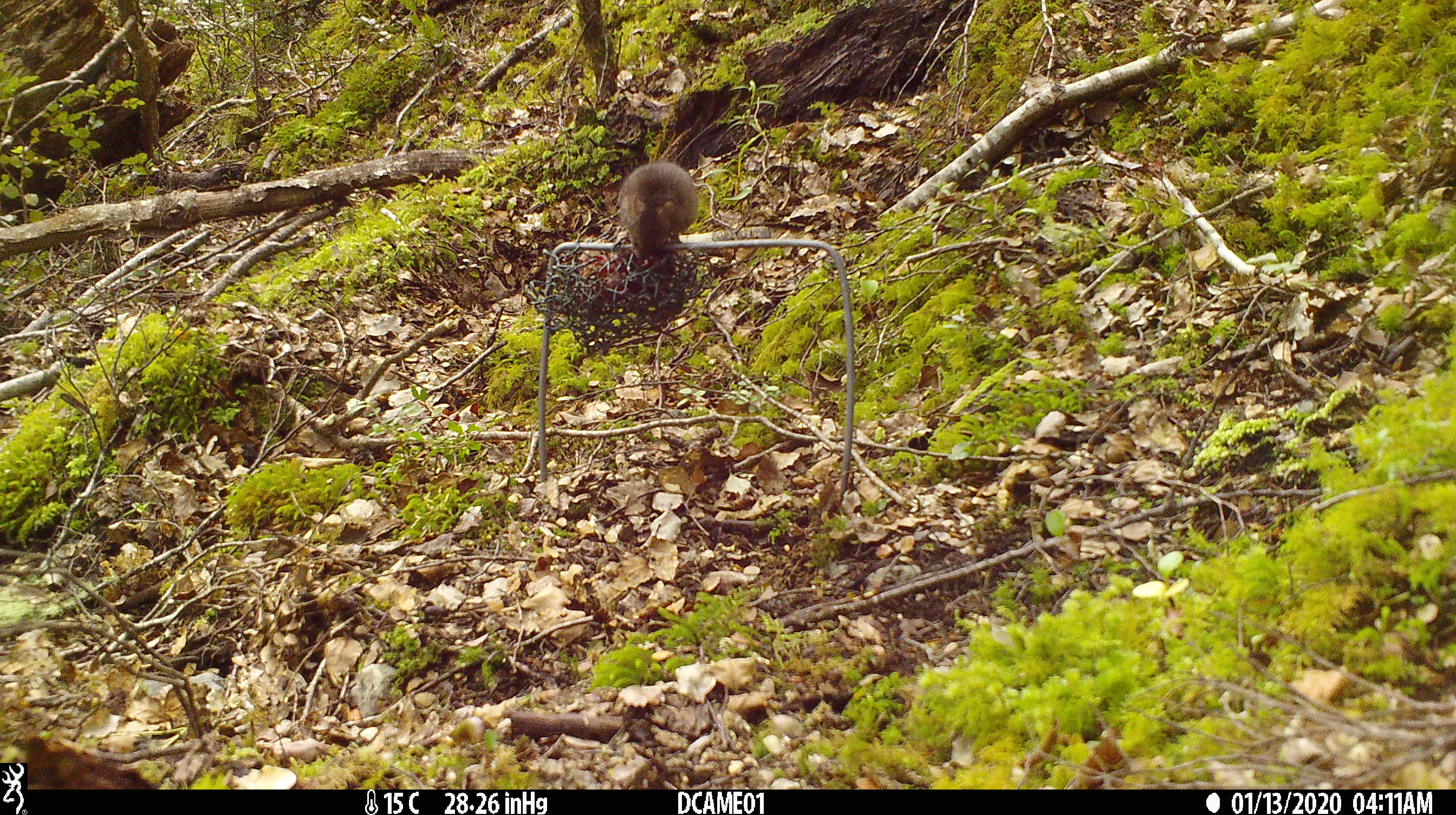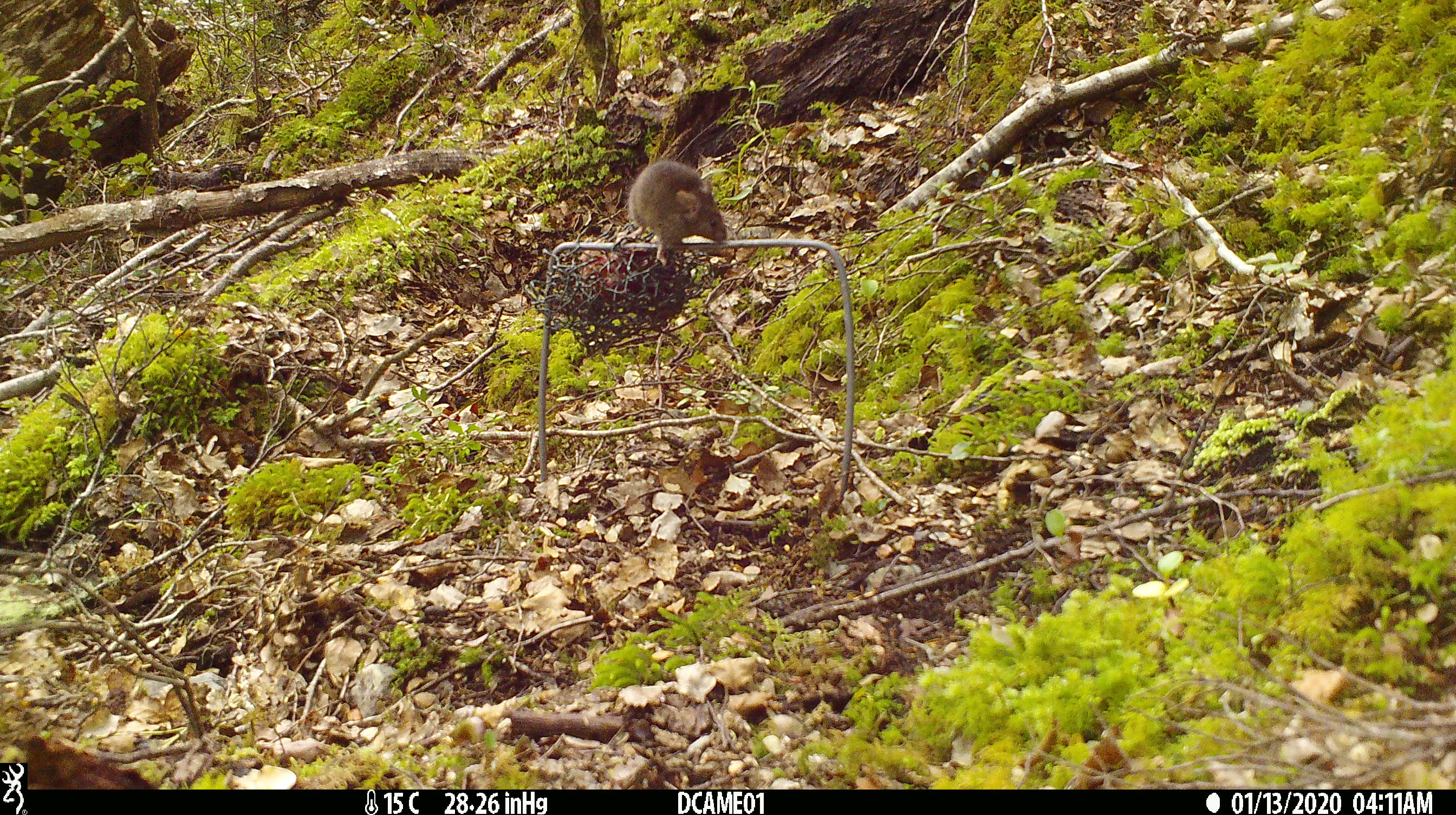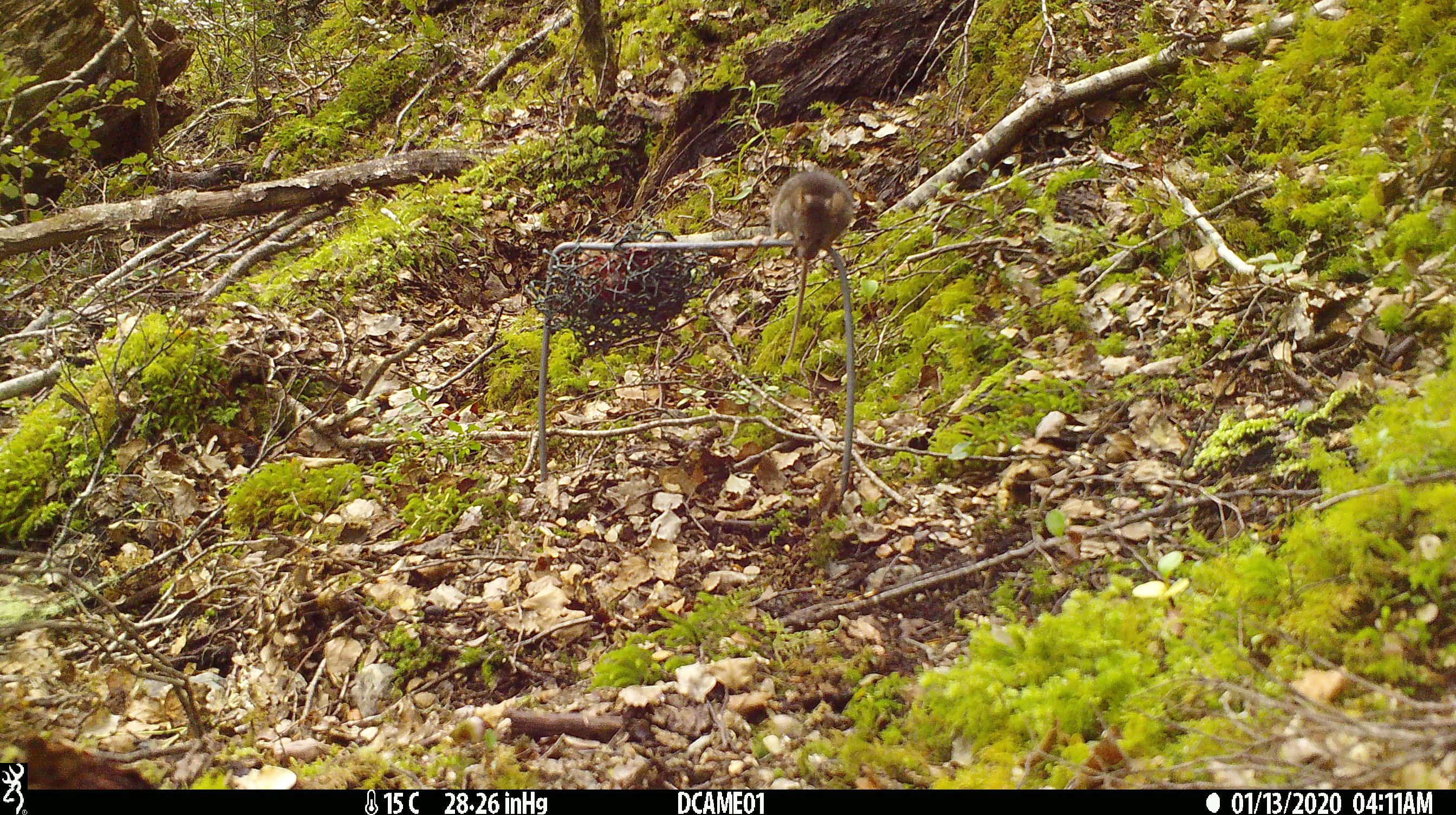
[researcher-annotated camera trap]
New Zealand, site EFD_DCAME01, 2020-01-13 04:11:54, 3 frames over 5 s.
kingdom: Animalia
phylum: Chordata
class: Mammalia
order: Rodentia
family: Muridae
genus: Mus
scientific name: Mus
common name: mouse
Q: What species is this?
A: Mouse (Mus).